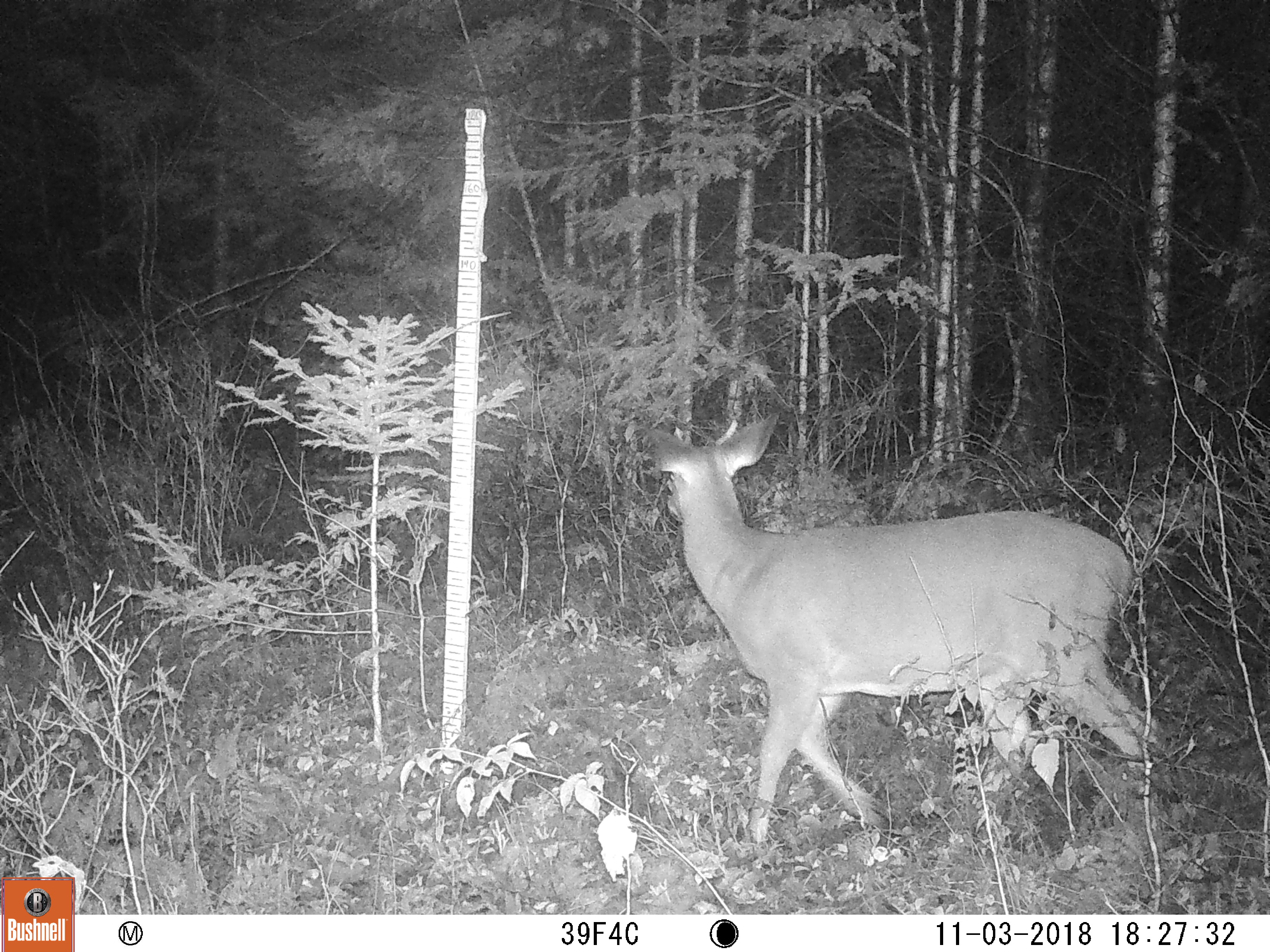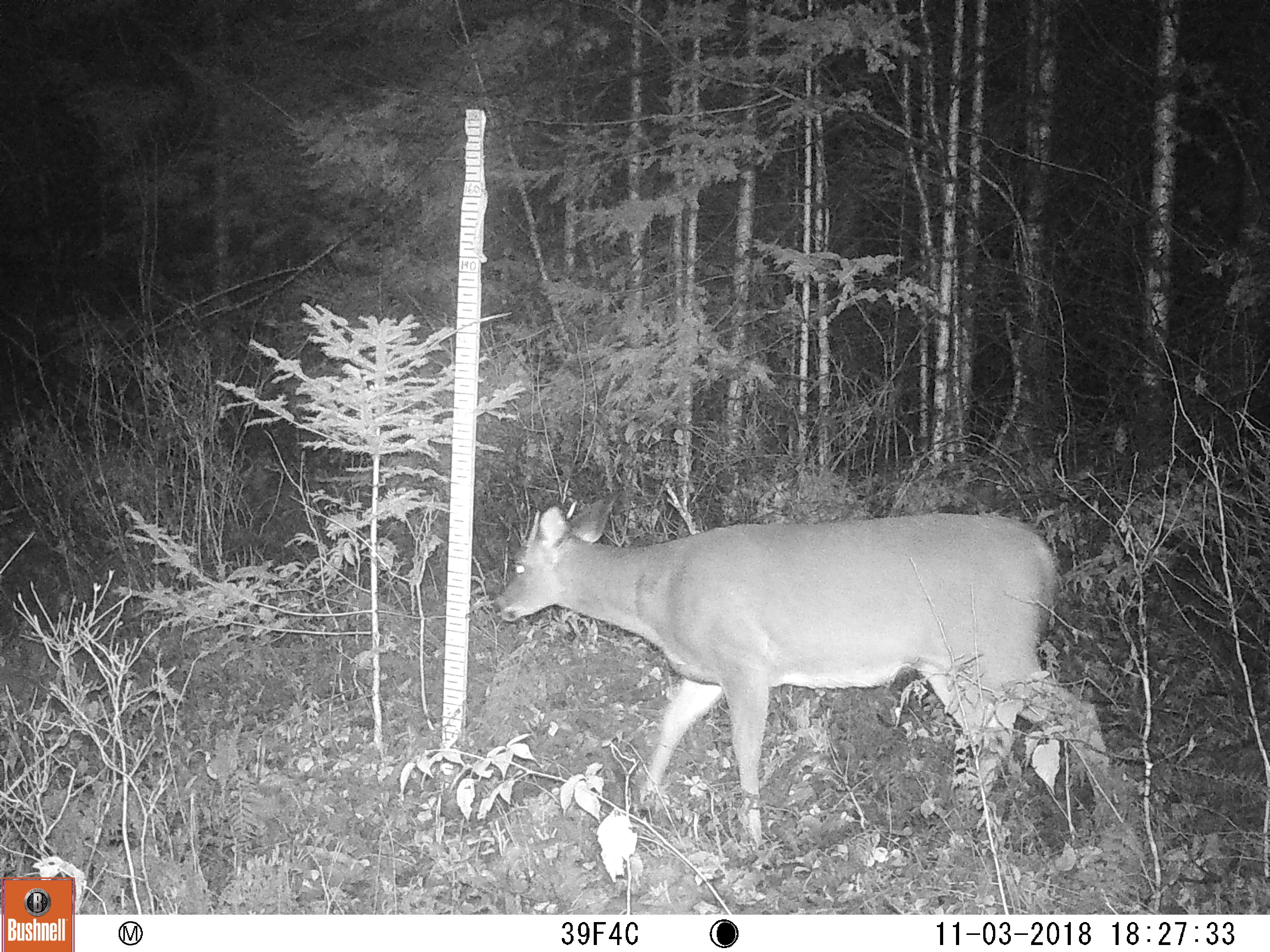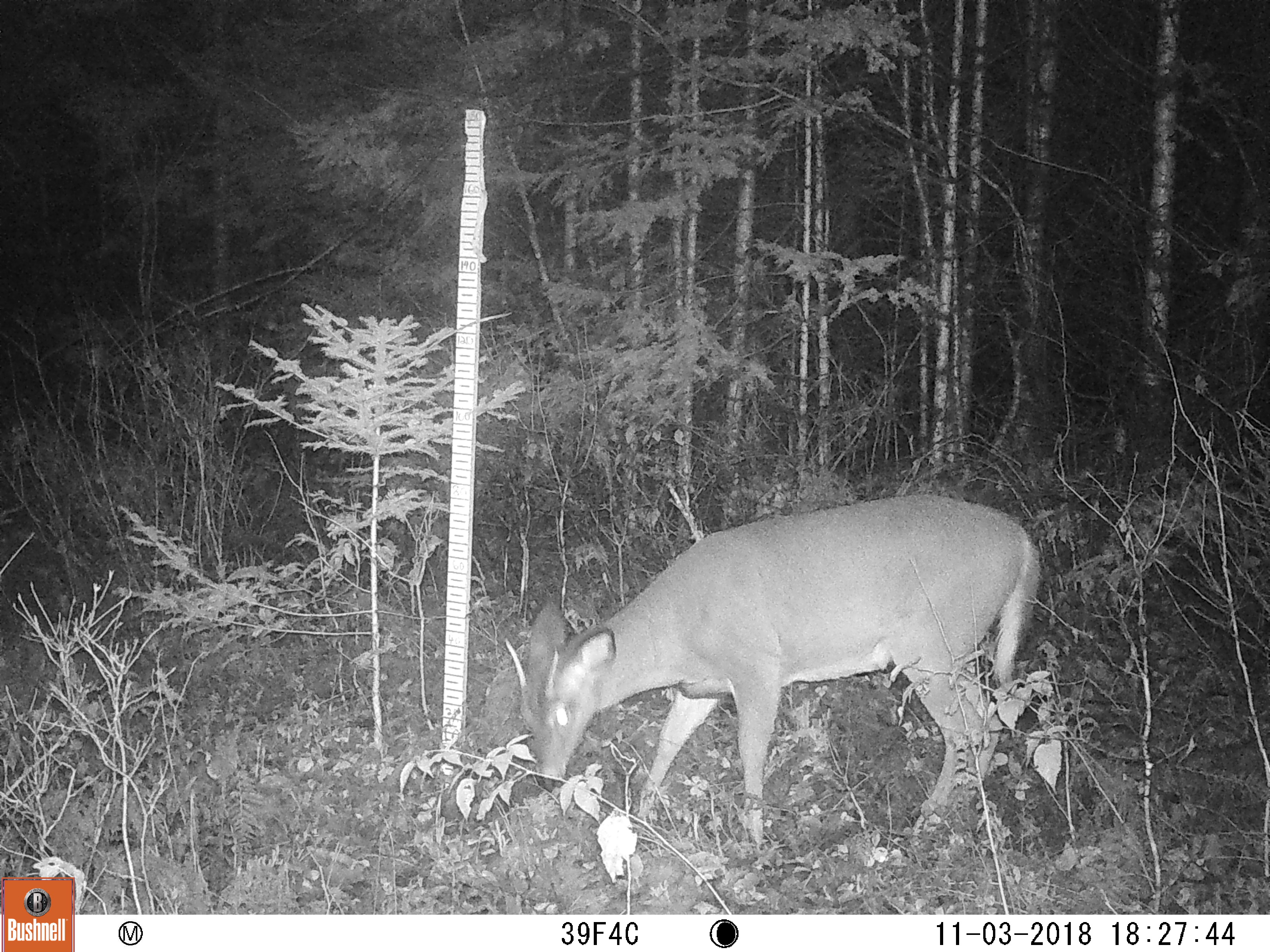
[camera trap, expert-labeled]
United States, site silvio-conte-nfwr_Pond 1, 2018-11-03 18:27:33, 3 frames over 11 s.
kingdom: Animalia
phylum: Chordata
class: Mammalia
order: Artiodactyla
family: Cervidae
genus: Odocoileus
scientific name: Odocoileus virginianus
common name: white-tailed deer